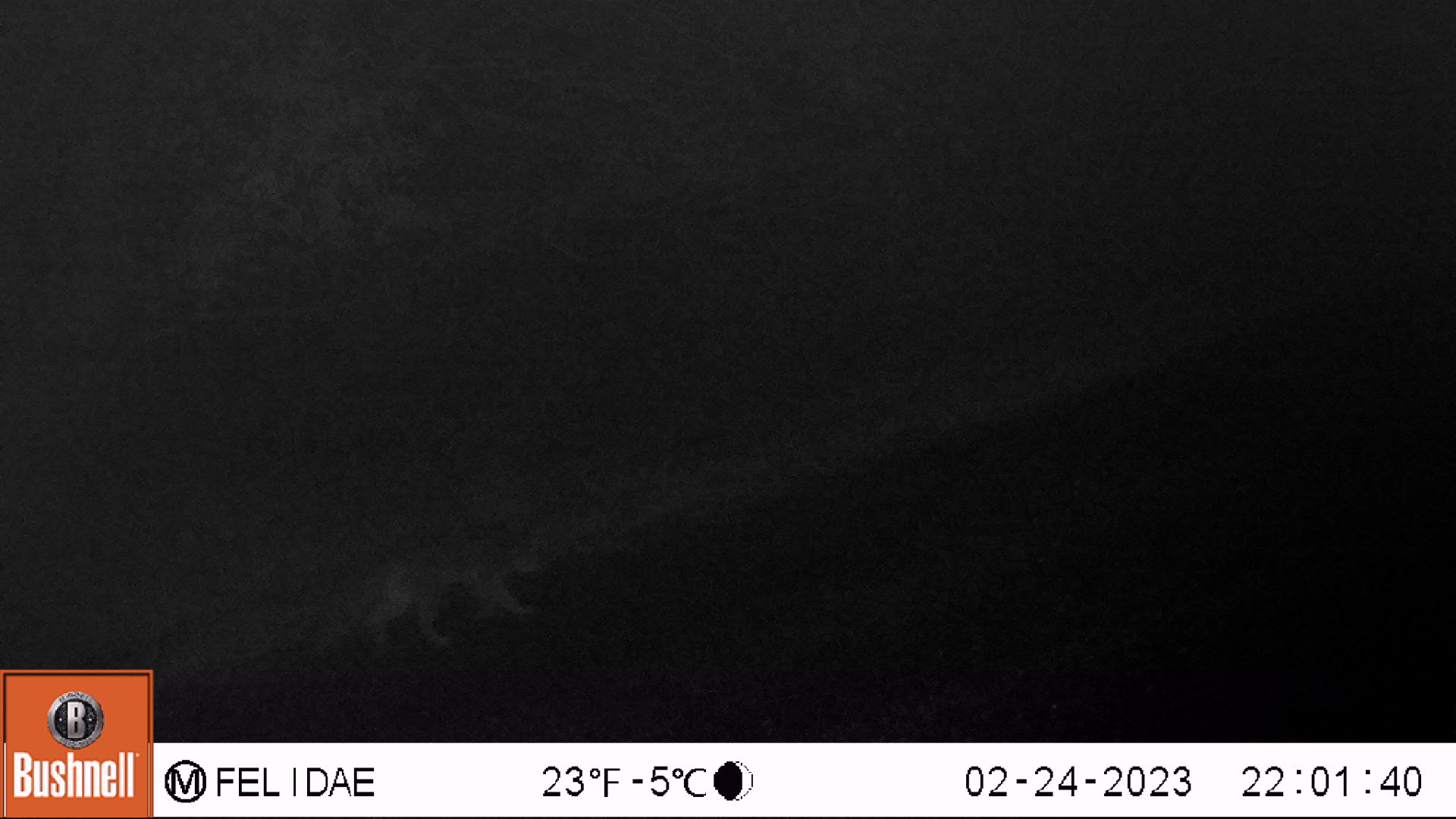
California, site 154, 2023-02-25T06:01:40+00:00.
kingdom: Animalia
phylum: Chordata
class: Mammalia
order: Carnivora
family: Canidae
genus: Urocyon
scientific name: Urocyon cinereoargenteus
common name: gray fox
Gray fox (Urocyon cinereoargenteus).